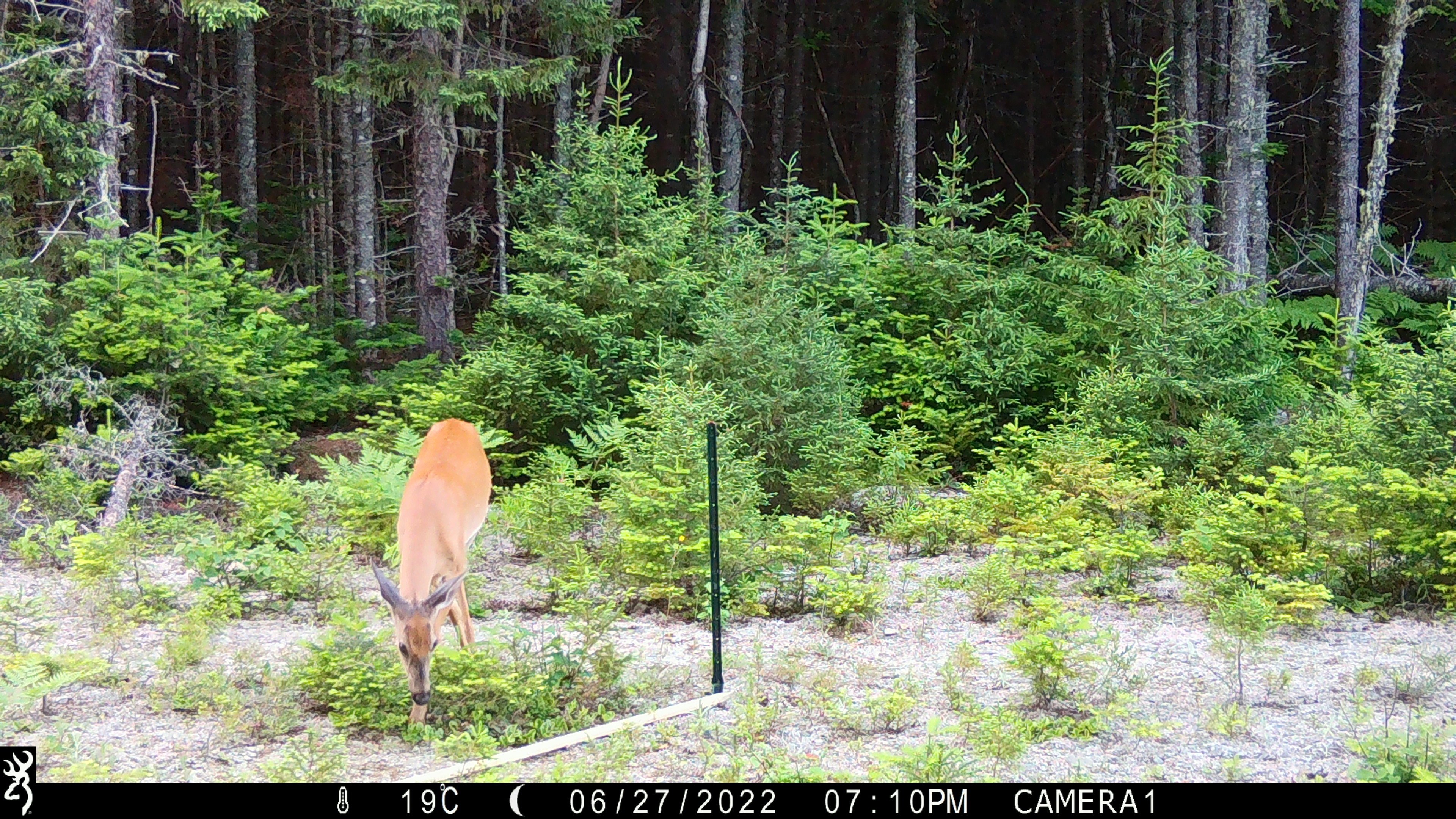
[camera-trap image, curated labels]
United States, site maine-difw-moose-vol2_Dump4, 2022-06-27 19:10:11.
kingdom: Animalia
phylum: Chordata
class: Mammalia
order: Artiodactyla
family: Cervidae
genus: Odocoileus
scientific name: Odocoileus virginianus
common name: white-tailed deer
White-tailed deer (Odocoileus virginianus).